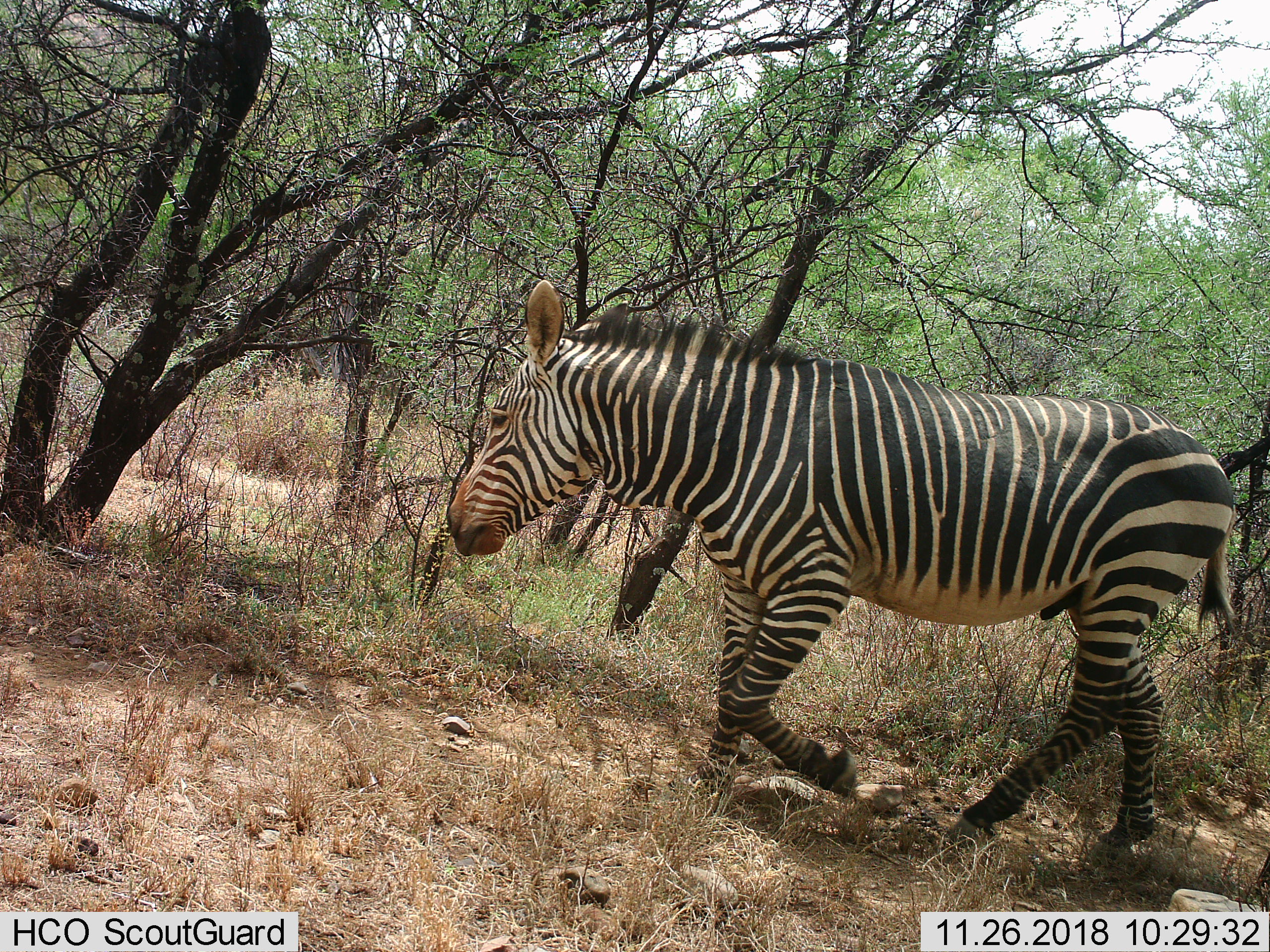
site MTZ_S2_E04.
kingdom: Animalia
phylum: Chordata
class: Mammalia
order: Perissodactyla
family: Equidae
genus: Equus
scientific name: Equus zebra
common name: mountain zebra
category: zebramountain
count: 1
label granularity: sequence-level